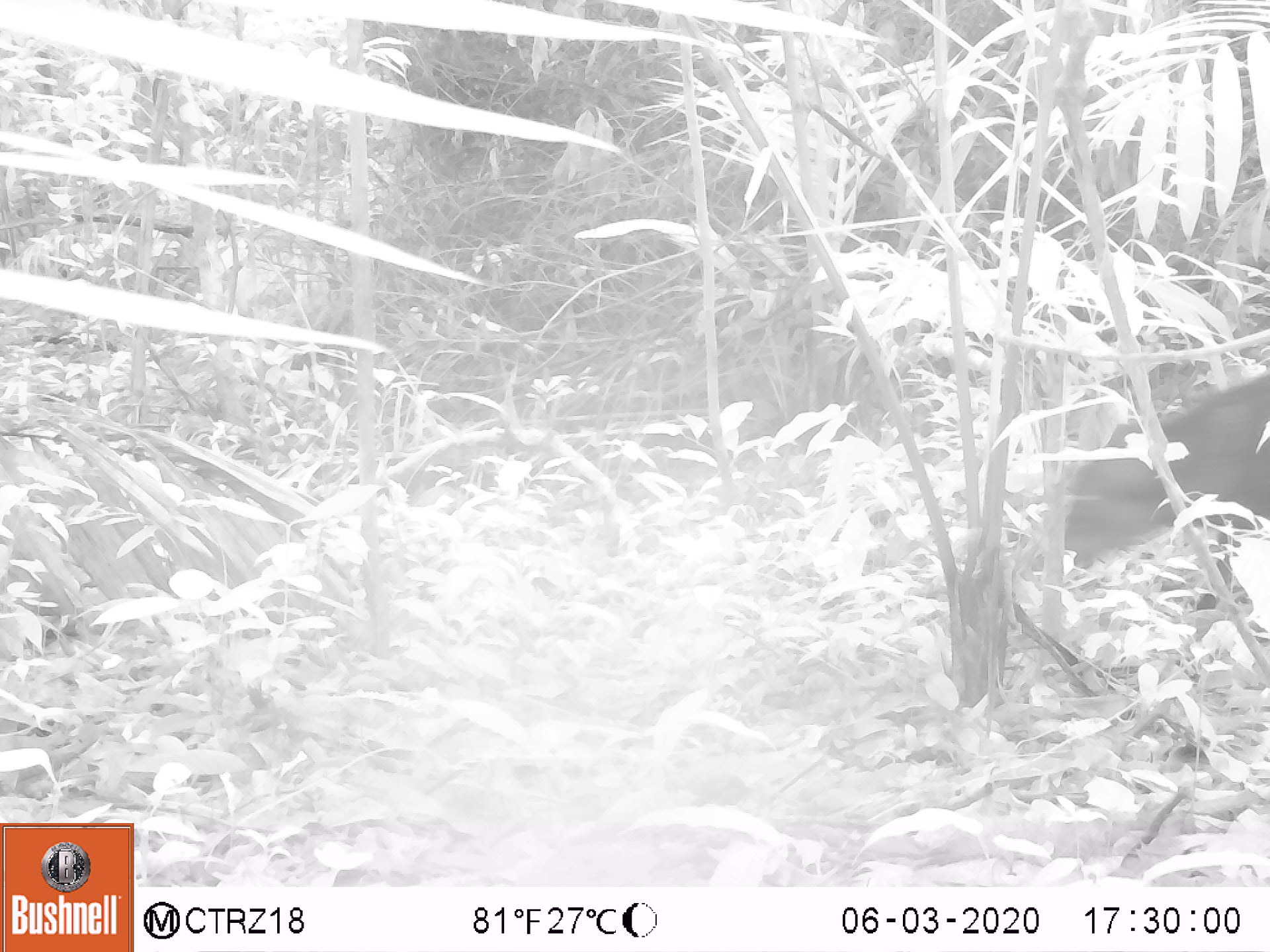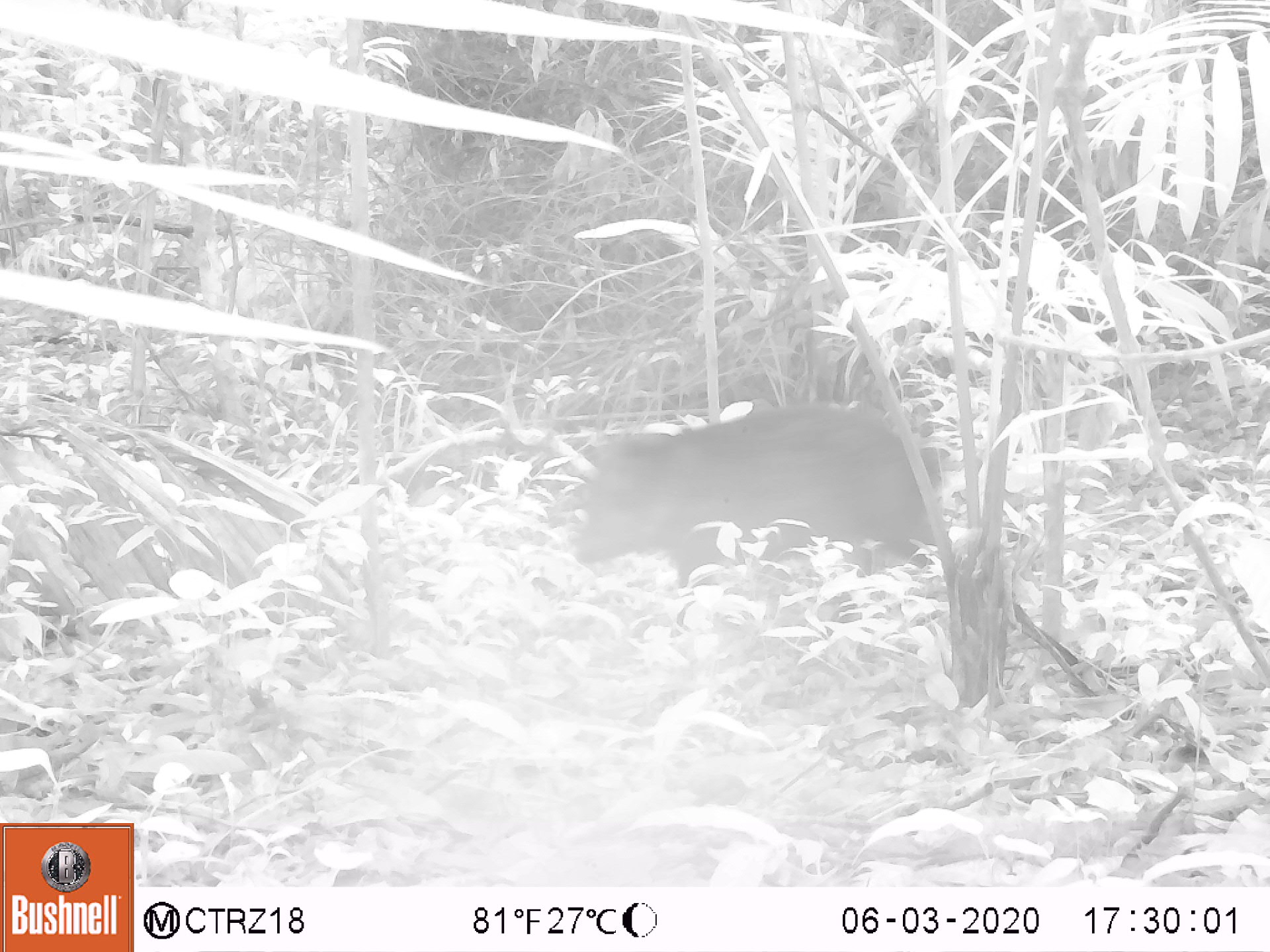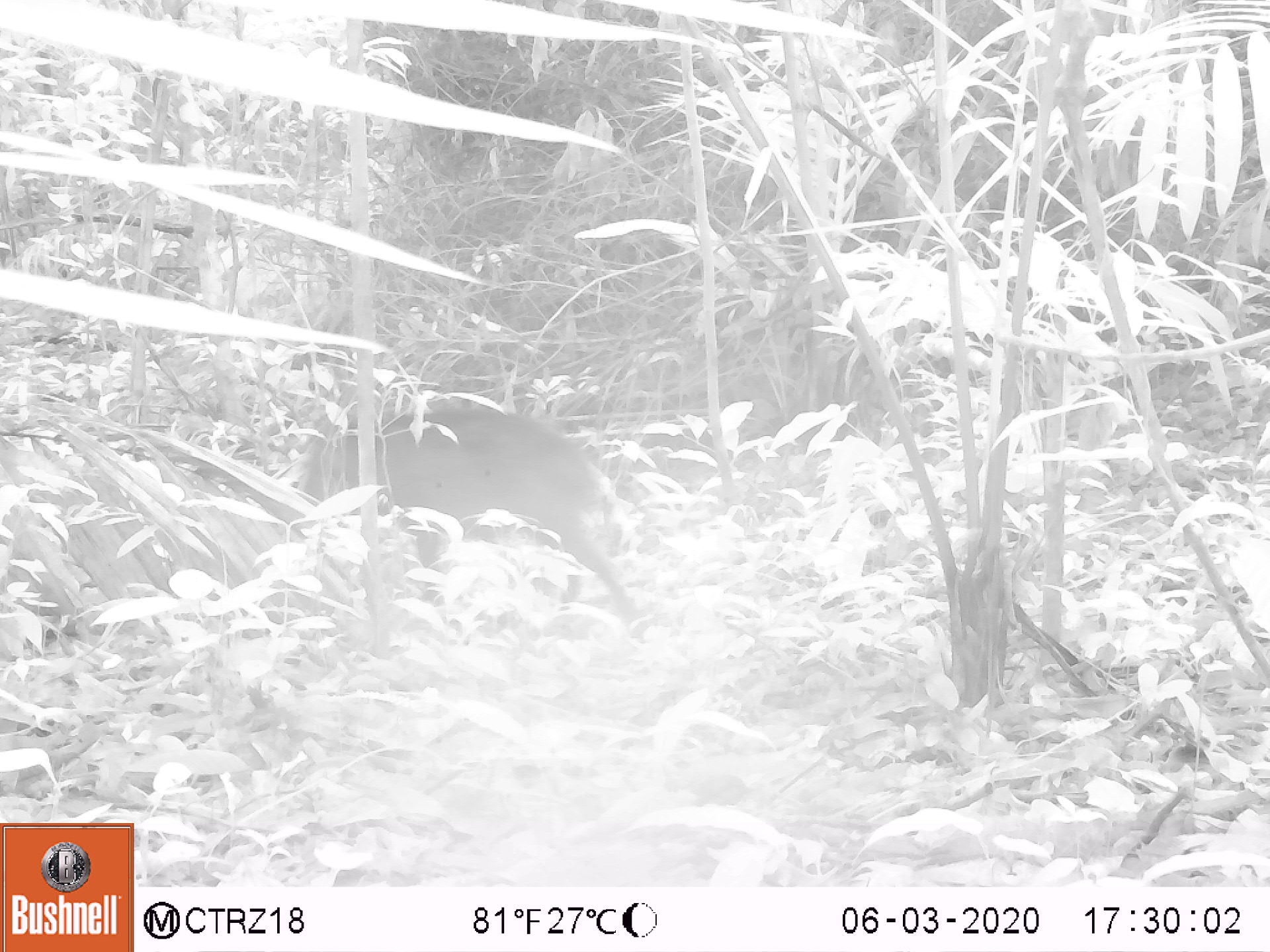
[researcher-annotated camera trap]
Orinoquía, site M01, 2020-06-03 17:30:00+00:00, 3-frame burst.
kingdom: Animalia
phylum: Chordata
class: Mammalia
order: Artiodactyla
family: Tayassuidae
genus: Pecari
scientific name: Pecari tajacu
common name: collared peccary